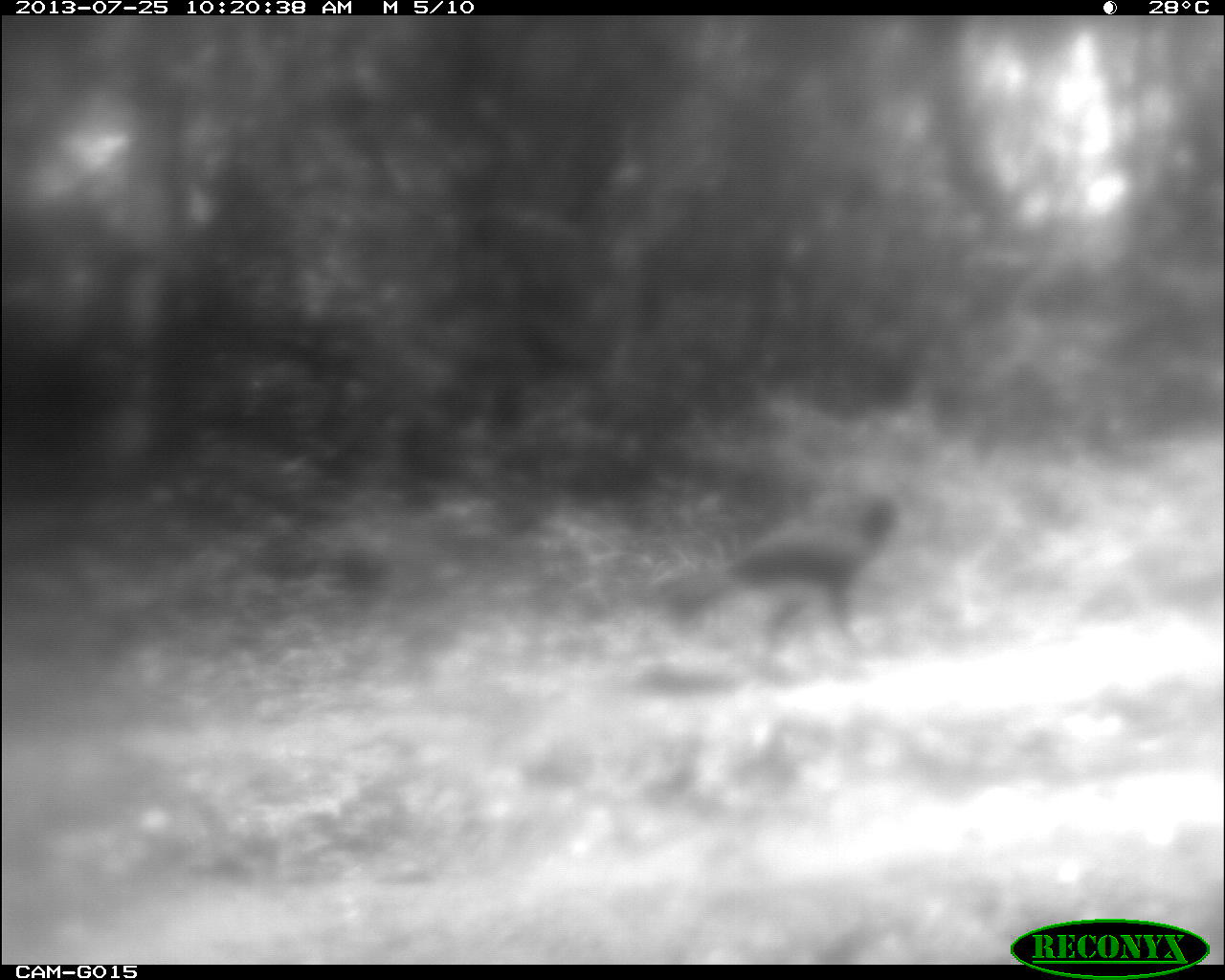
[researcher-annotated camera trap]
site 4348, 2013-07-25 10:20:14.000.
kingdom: Animalia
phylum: Chordata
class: Aves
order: Galliformes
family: Cracidae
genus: Crax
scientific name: Crax rubra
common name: great curassow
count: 1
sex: male